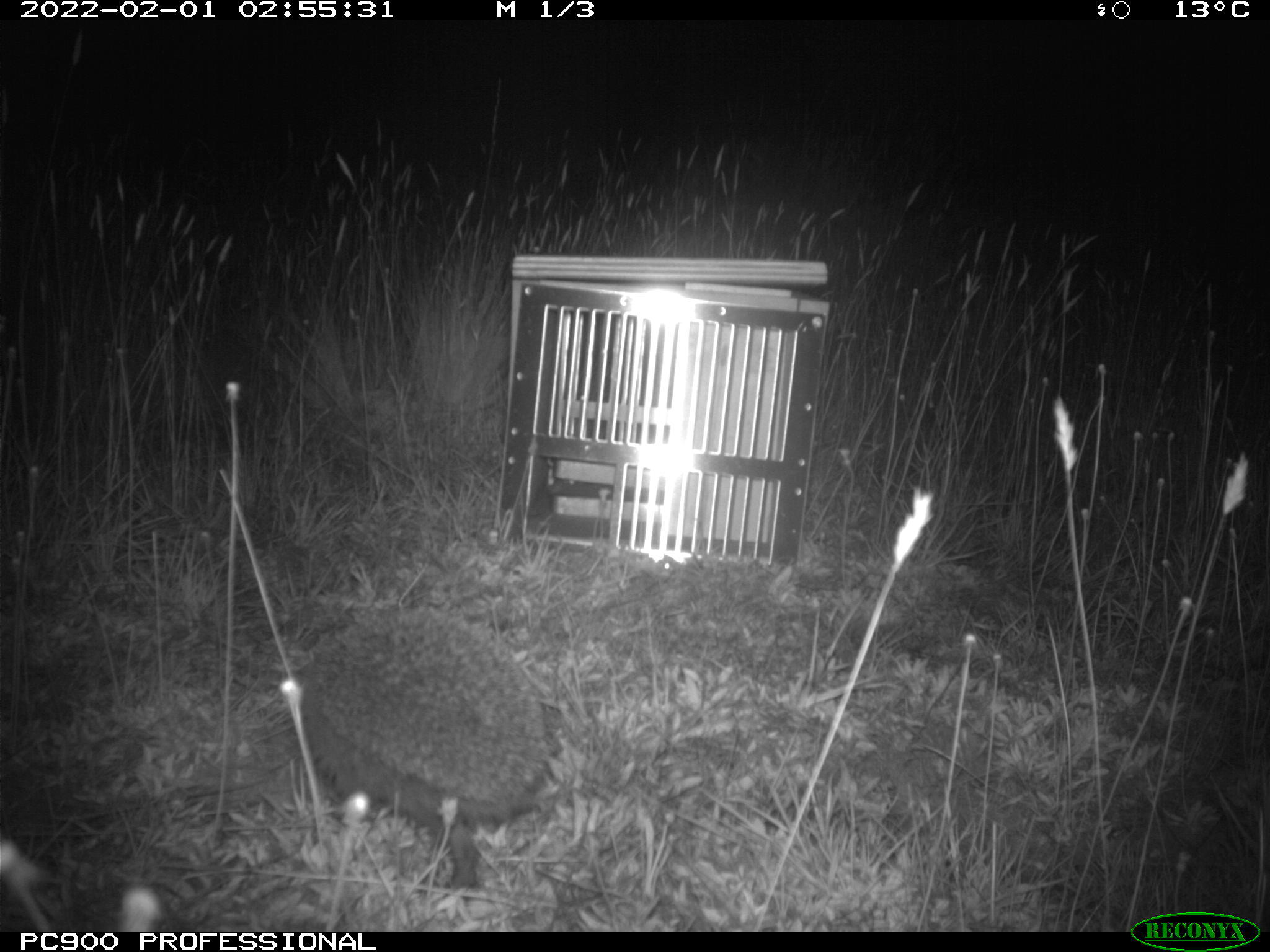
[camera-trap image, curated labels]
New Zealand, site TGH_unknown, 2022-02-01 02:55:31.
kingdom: Animalia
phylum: Chordata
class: Mammalia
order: Eulipotyphla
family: Erinaceidae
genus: Erinaceus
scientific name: Erinaceus europaeus europaeus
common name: european hedgehog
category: hedgehog